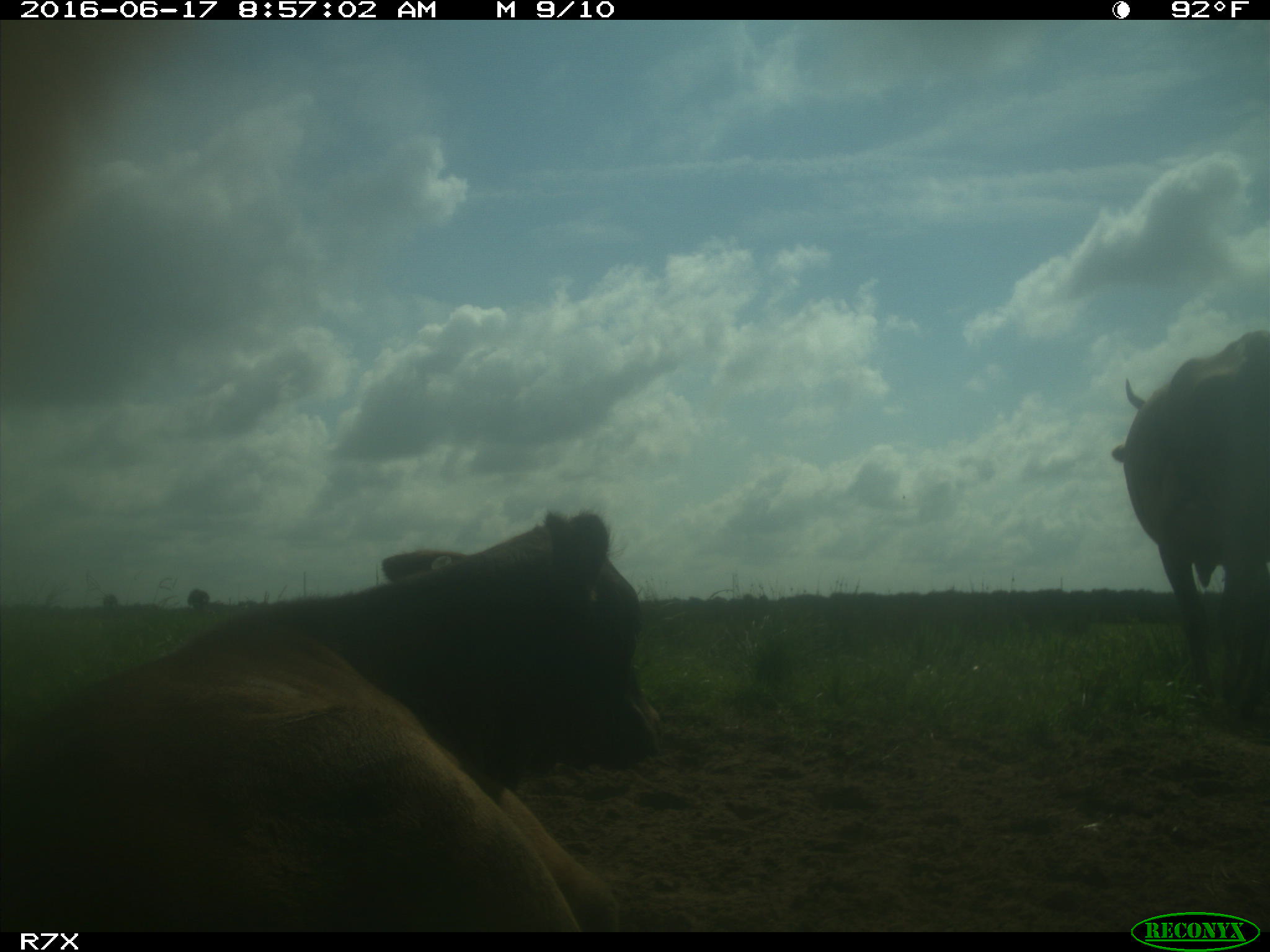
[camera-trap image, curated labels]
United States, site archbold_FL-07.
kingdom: Animalia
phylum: Chordata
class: Mammalia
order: Artiodactyla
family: Bovidae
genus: Bos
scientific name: Bos taurus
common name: domestic cow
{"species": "Bos taurus (domestic cow)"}